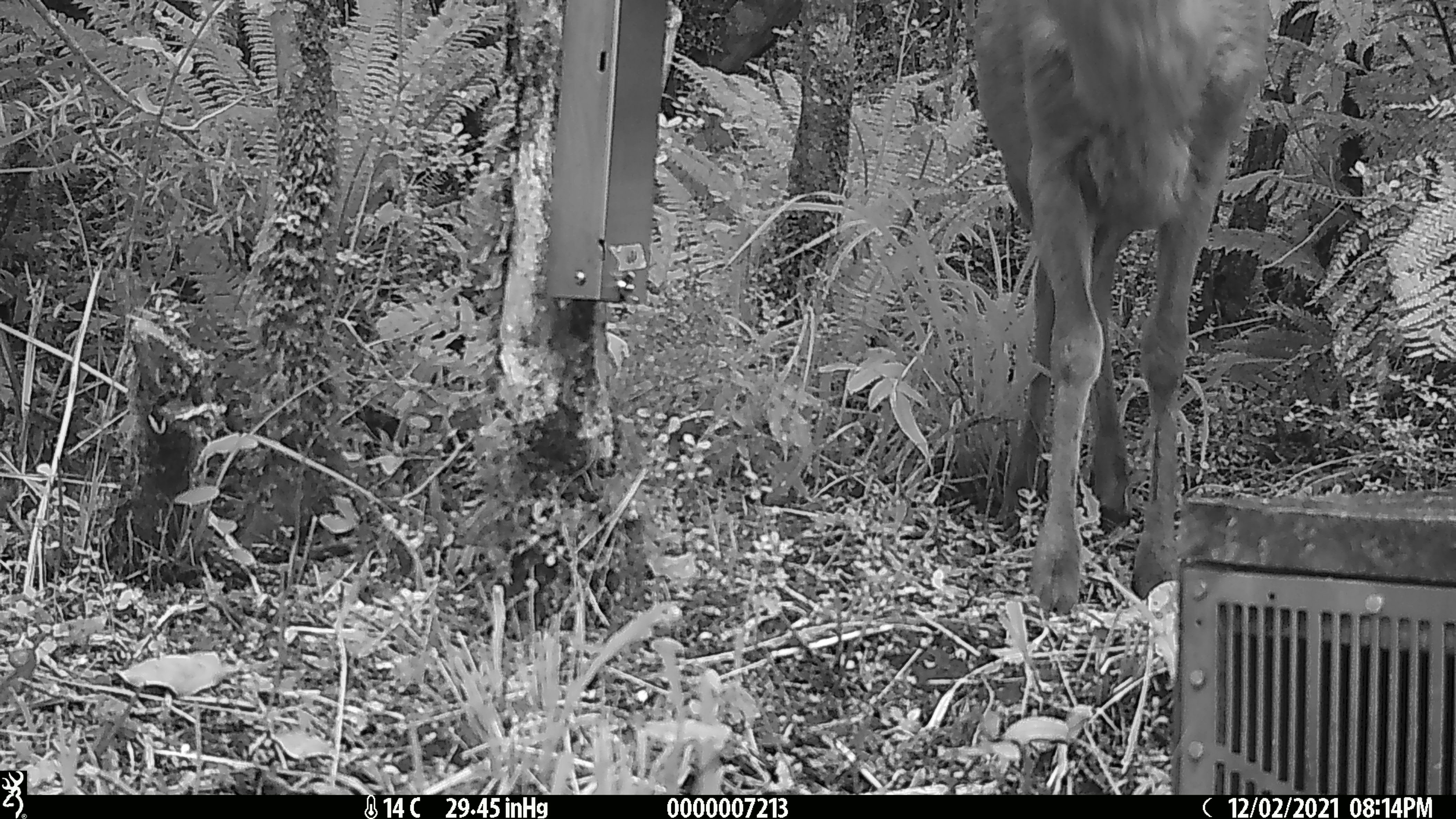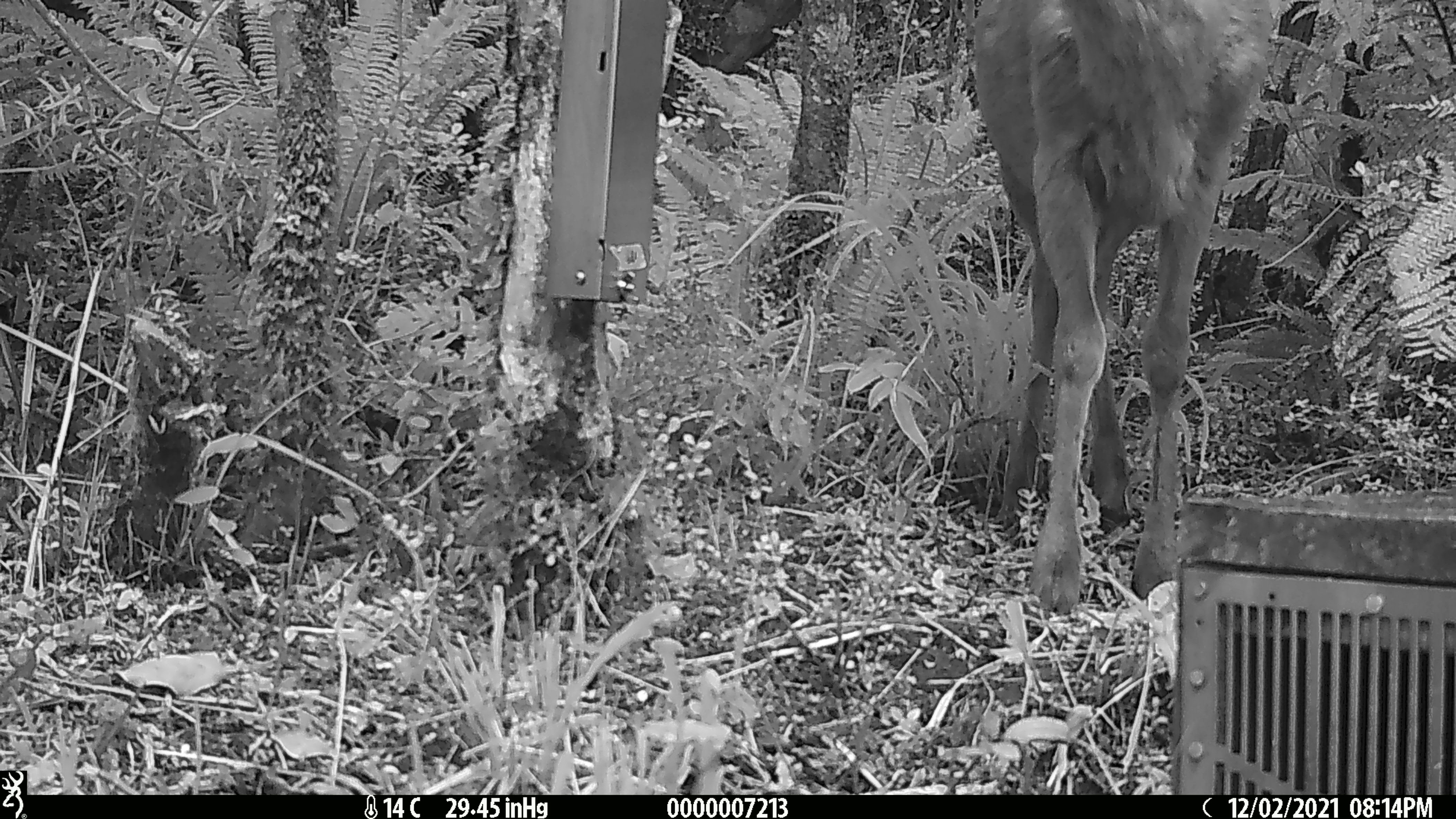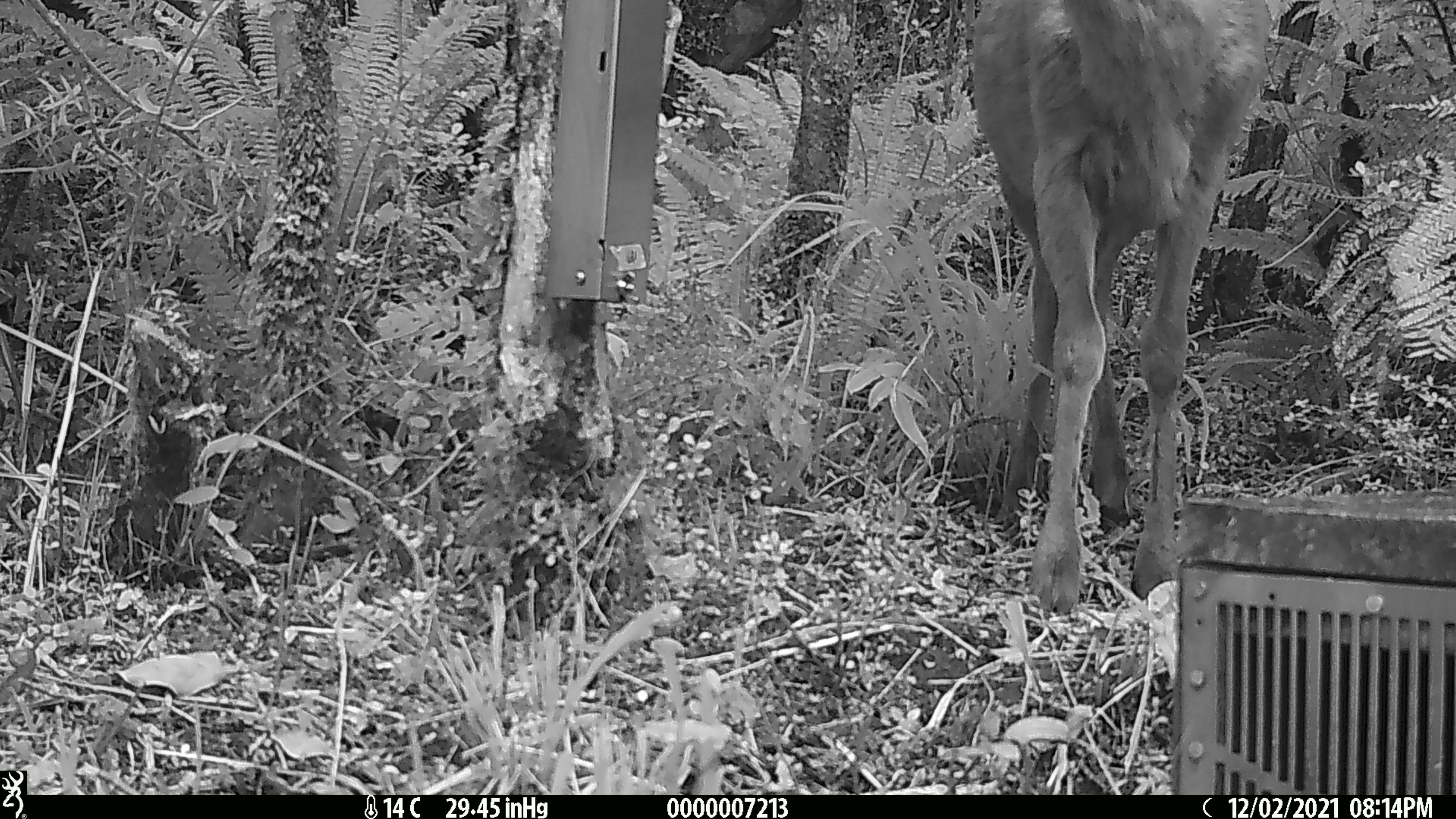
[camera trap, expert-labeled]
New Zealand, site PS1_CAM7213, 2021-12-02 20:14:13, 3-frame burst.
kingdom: Animalia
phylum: Chordata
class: Mammalia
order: Artiodactyla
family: Cervidae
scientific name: Cervidae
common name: deer